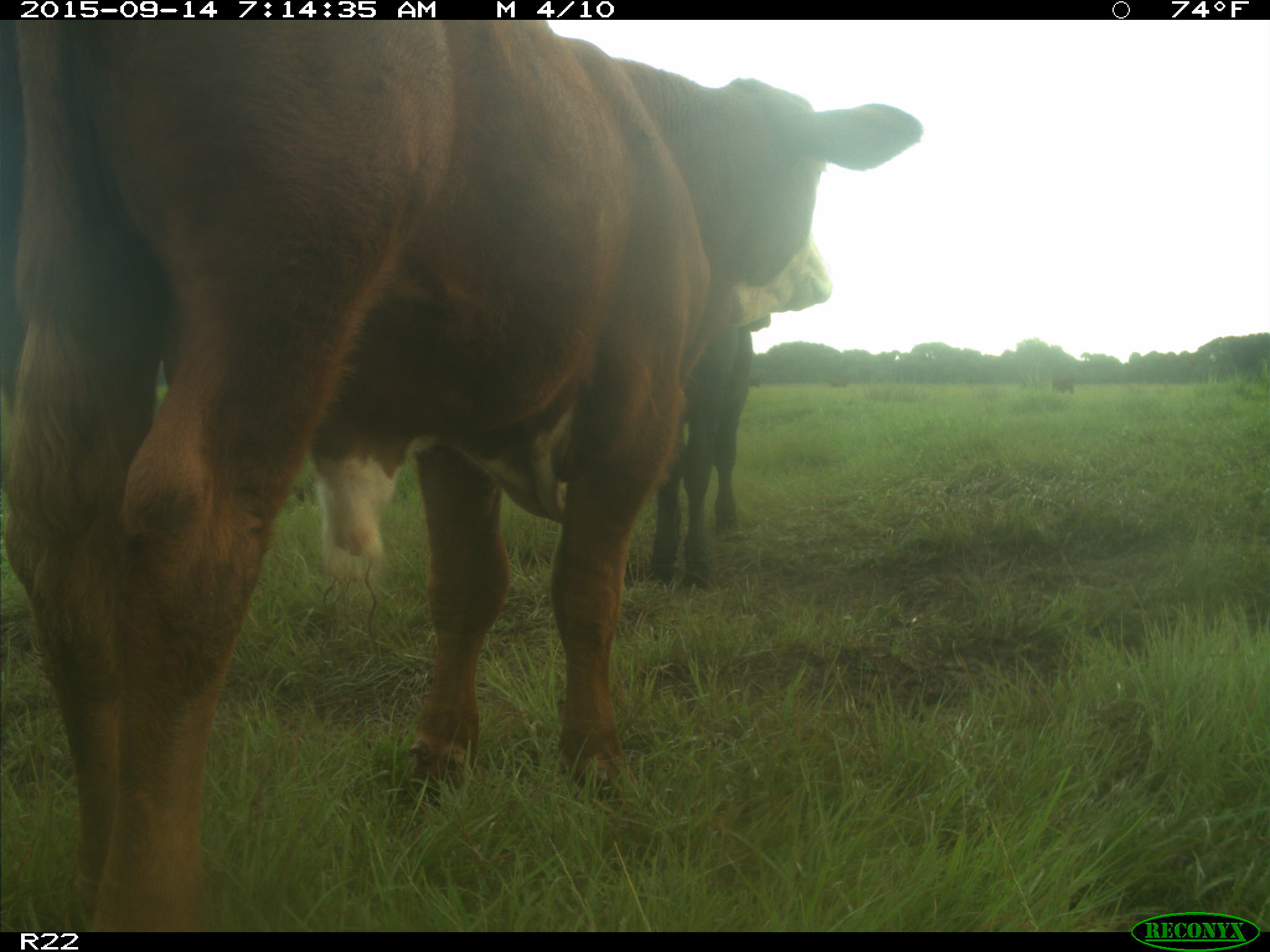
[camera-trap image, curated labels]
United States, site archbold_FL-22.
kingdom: Animalia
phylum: Chordata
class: Mammalia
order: Artiodactyla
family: Bovidae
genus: Bos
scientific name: Bos taurus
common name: domestic cow